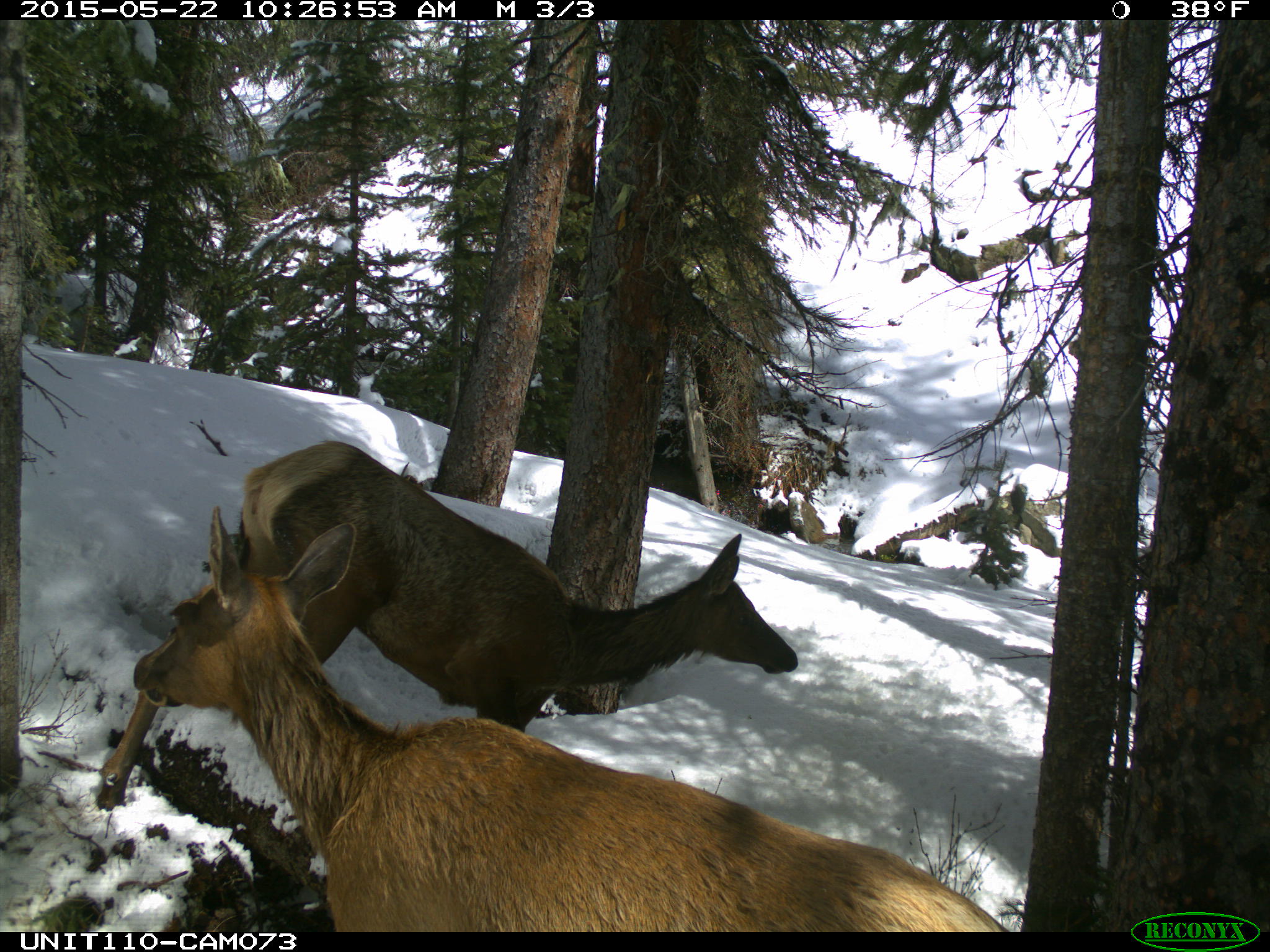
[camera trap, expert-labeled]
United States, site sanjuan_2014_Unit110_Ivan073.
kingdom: Animalia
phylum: Chordata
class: Mammalia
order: Artiodactyla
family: Cervidae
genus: Cervus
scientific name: Cervus elaphus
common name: red deer